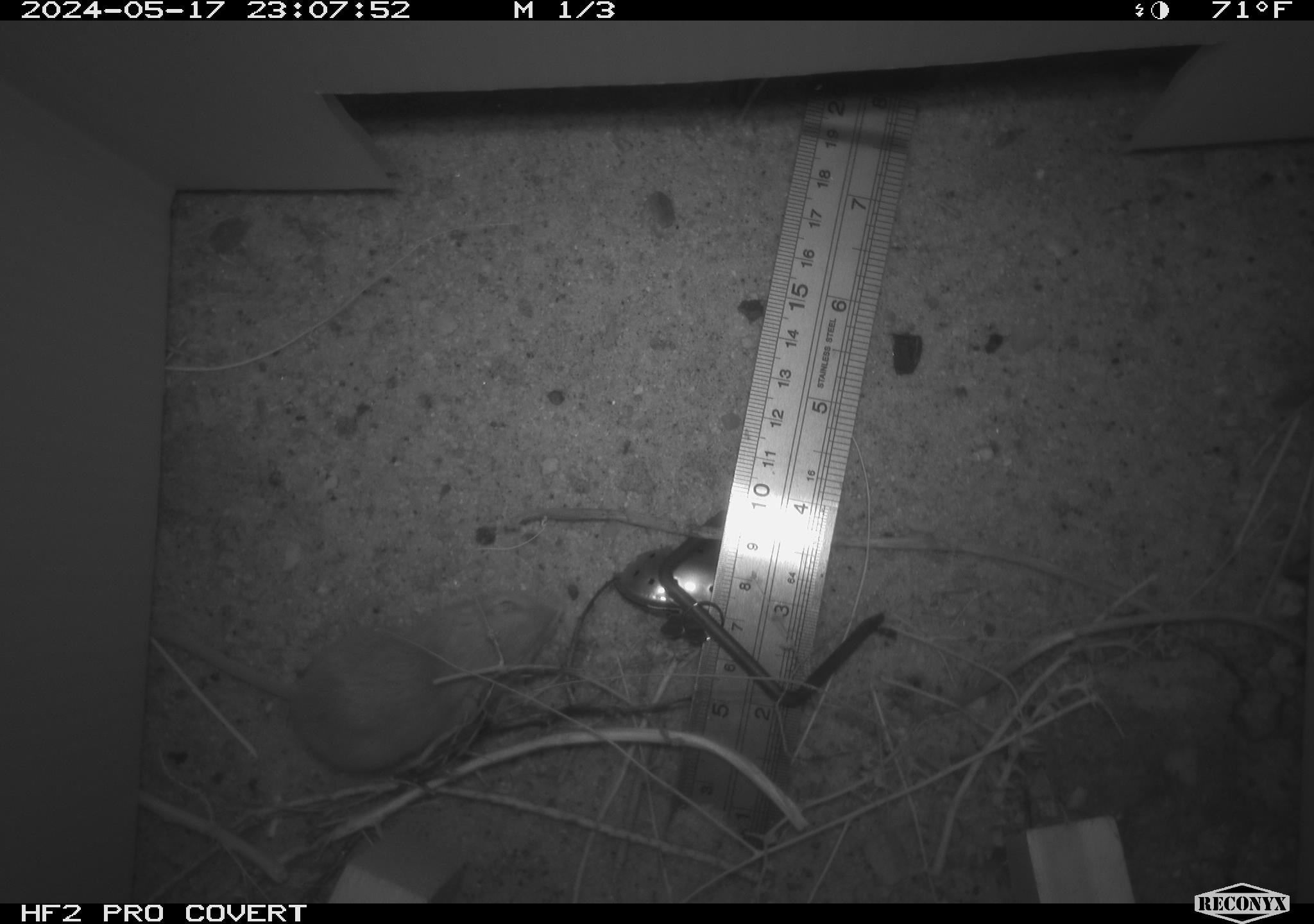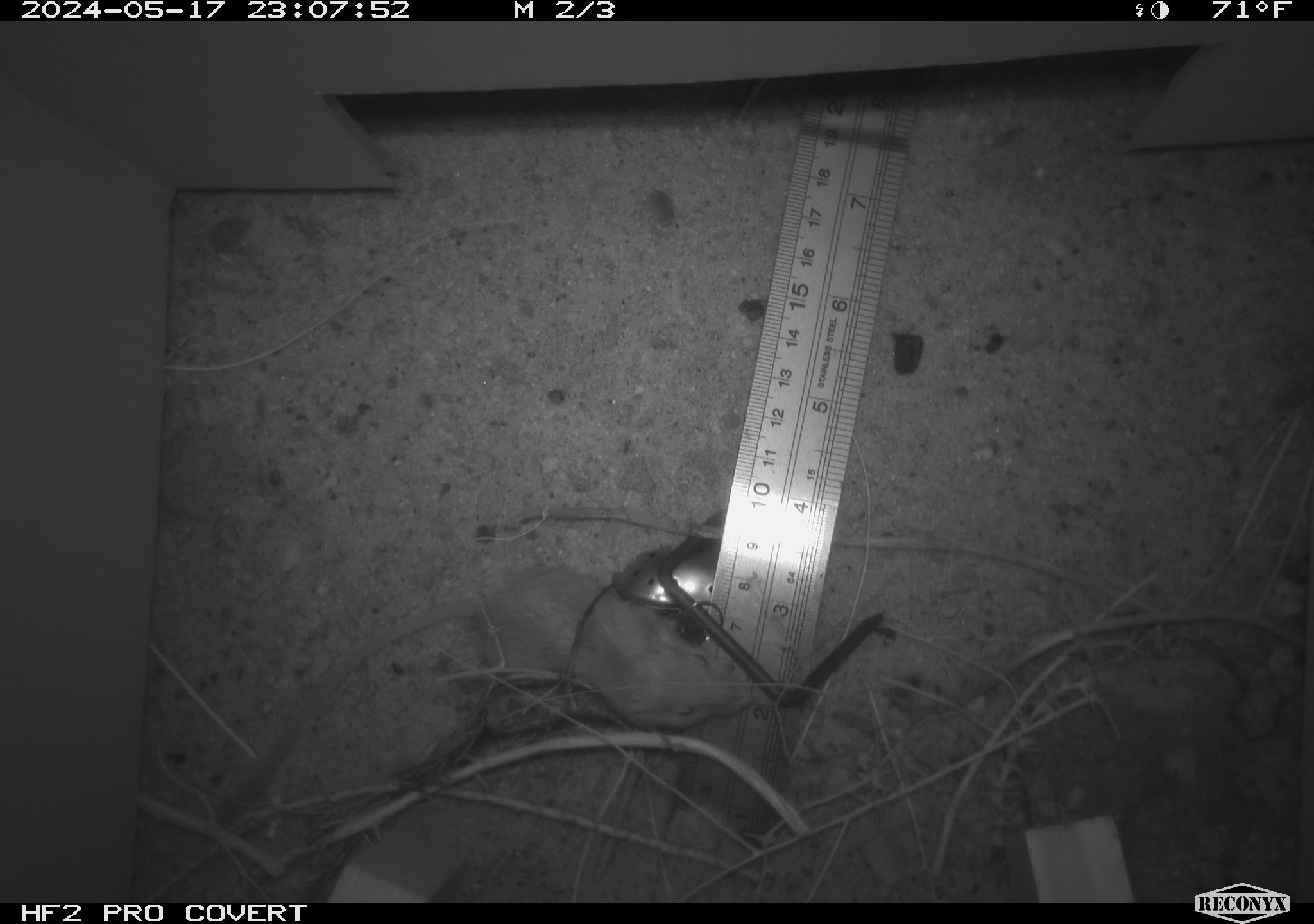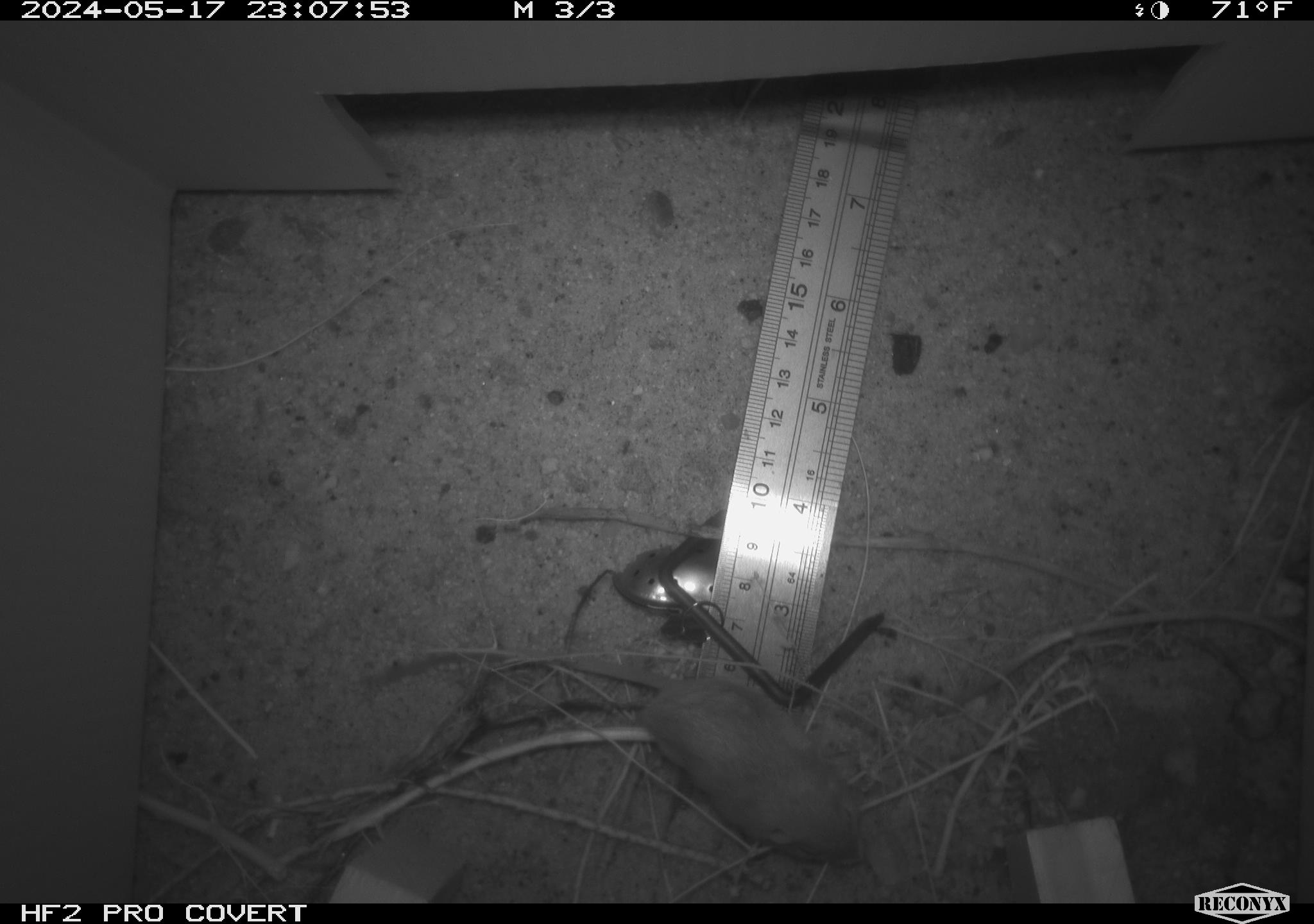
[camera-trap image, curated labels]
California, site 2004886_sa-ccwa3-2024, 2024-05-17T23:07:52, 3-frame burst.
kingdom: Animalia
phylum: Chordata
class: Mammalia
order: Rodentia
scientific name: Rodentia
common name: mouse species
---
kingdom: Animalia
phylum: Chordata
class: Mammalia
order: Rodentia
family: Heteromyidae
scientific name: Heteromyidae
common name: kangaroo rats and pocket mice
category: heteromyidae family